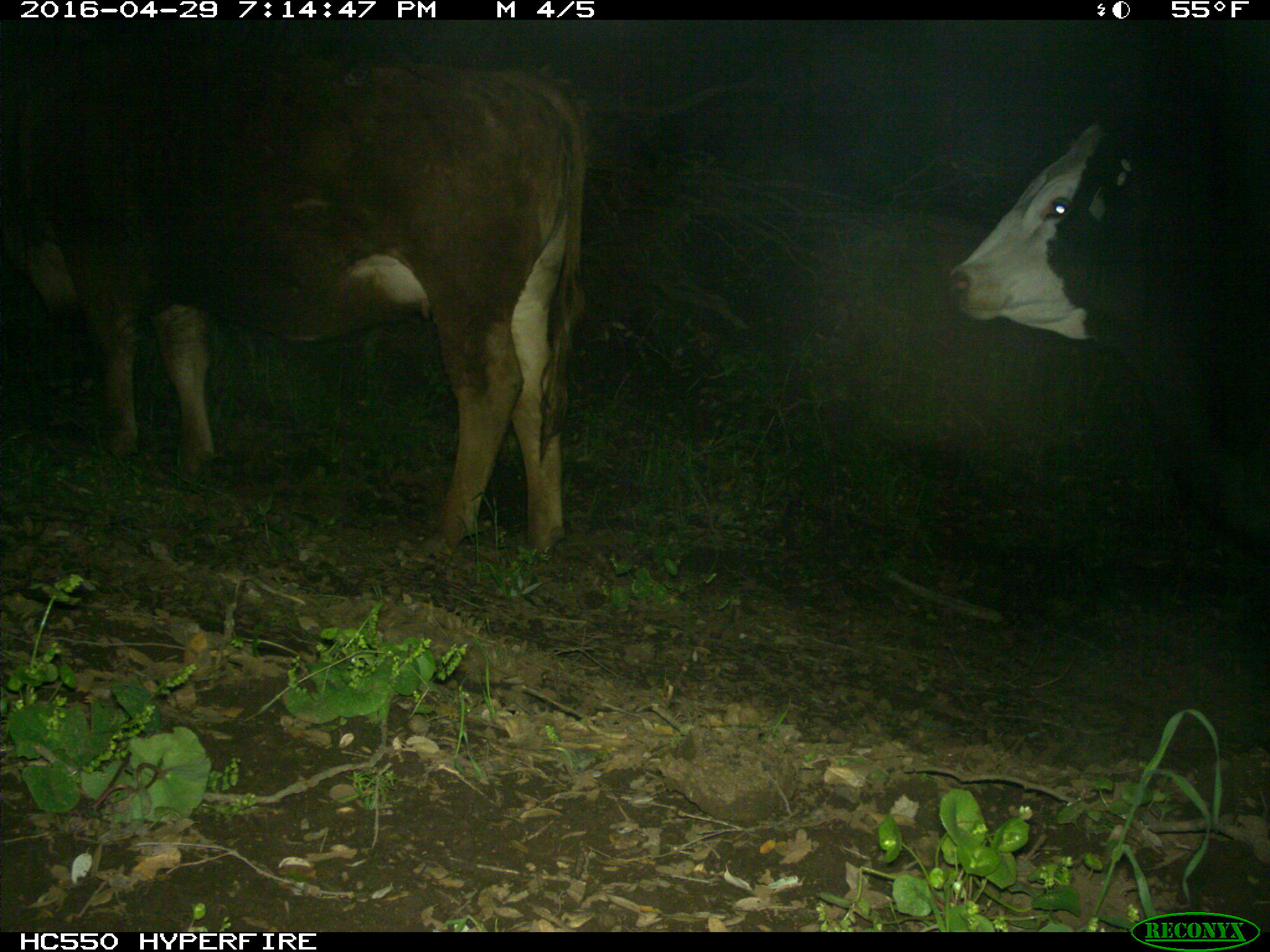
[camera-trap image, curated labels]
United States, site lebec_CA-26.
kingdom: Animalia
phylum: Chordata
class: Mammalia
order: Artiodactyla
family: Bovidae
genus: Bos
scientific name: Bos taurus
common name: domestic cow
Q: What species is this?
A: Bos taurus (domestic cow).